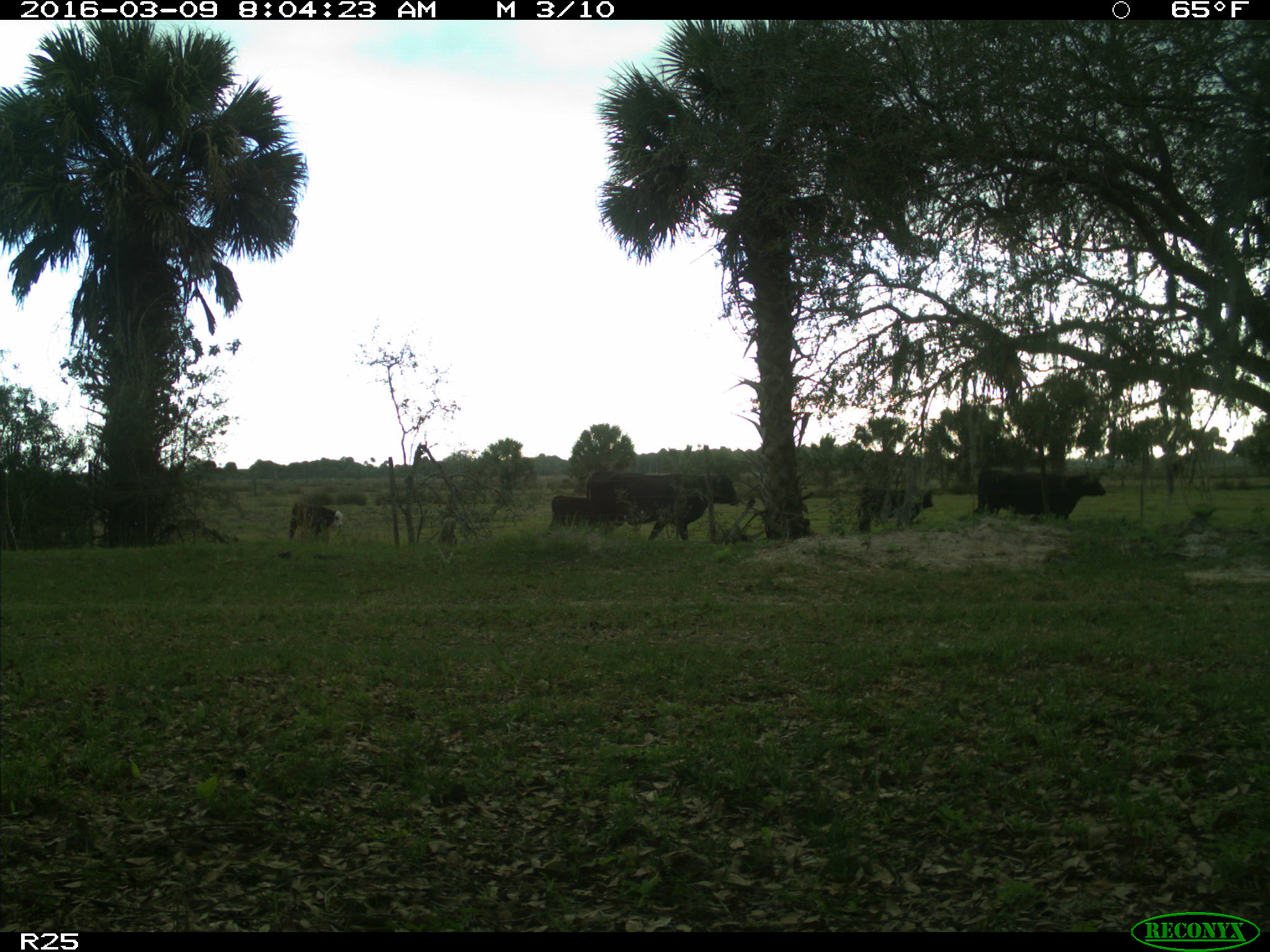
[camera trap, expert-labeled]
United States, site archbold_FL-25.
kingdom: Animalia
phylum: Chordata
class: Mammalia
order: Artiodactyla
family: Bovidae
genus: Bos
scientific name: Bos taurus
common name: domestic cow